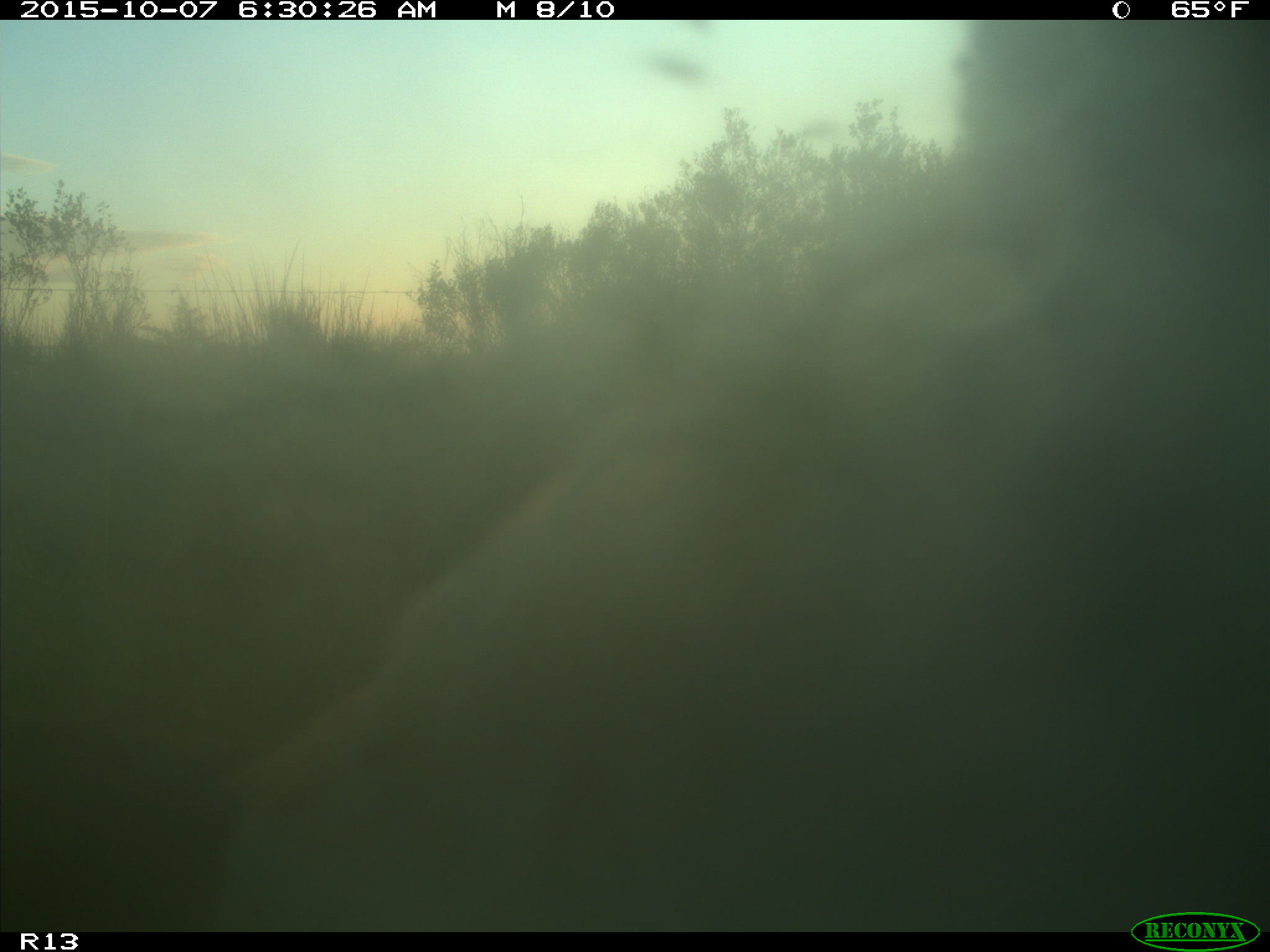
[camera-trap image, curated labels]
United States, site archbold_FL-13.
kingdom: Animalia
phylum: Chordata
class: Mammalia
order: Artiodactyla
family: Bovidae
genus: Bos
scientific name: Bos taurus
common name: domestic cow